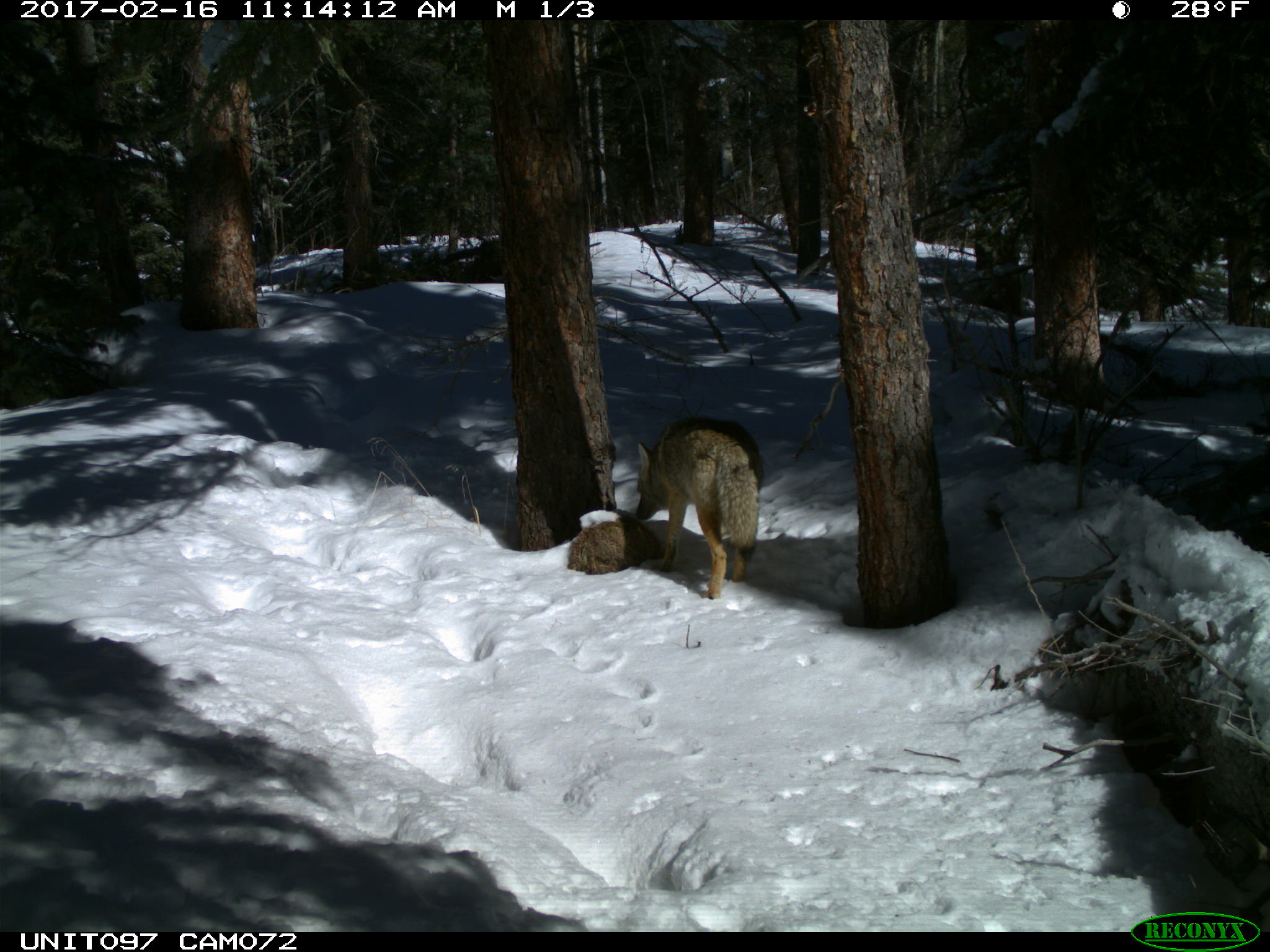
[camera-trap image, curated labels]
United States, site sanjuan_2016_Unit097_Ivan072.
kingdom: Animalia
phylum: Chordata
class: Mammalia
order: Carnivora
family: Canidae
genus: Canis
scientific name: Canis latrans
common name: coyote